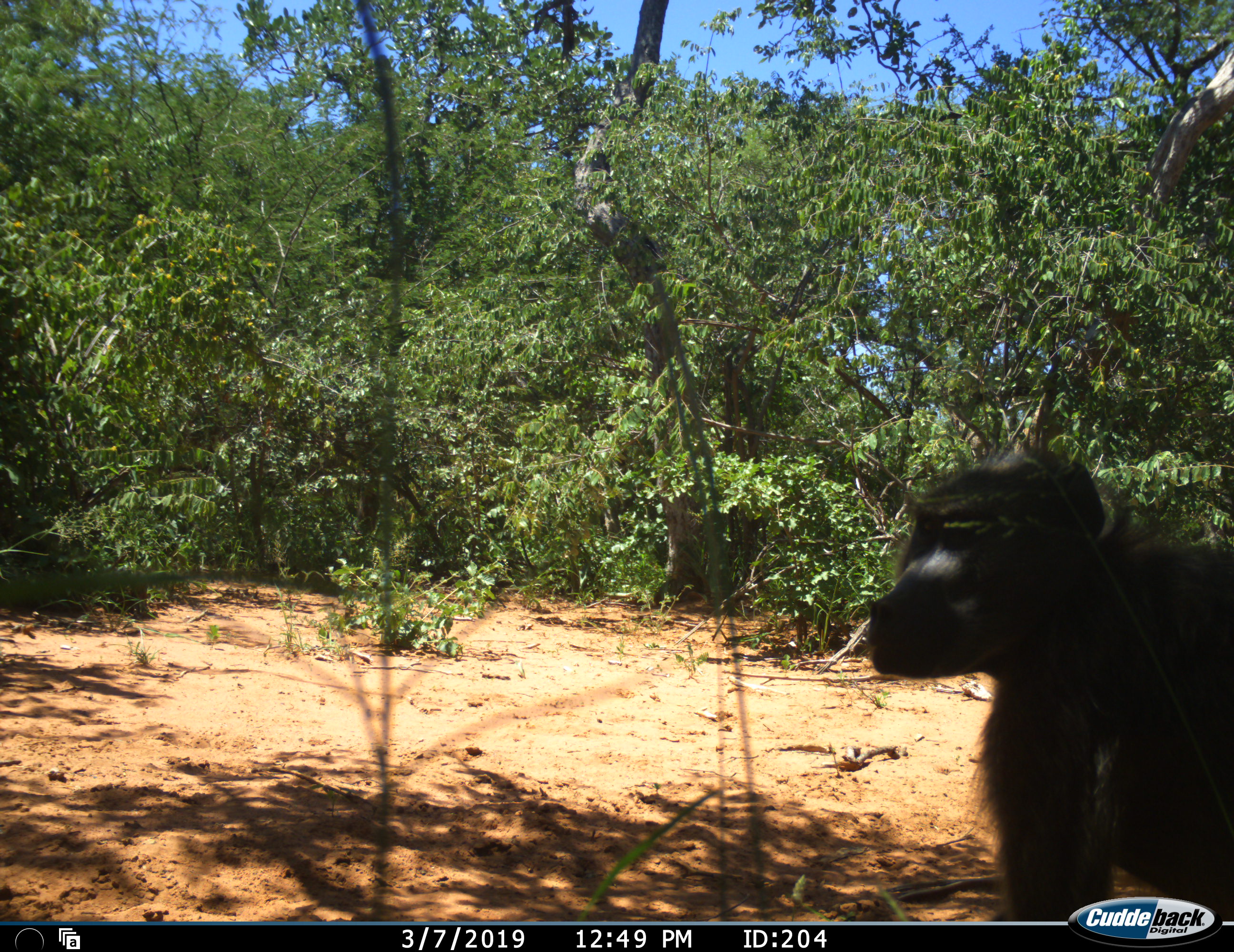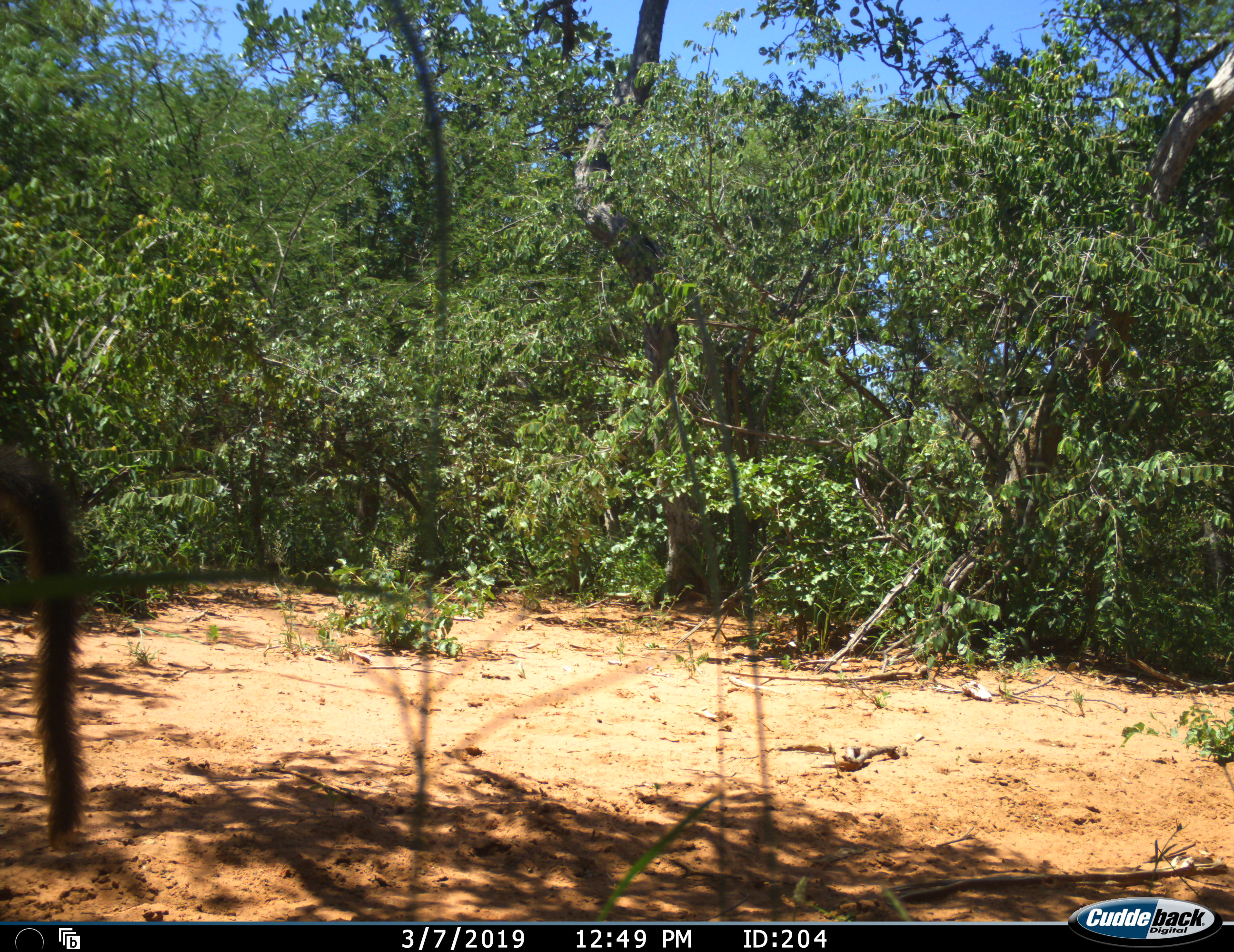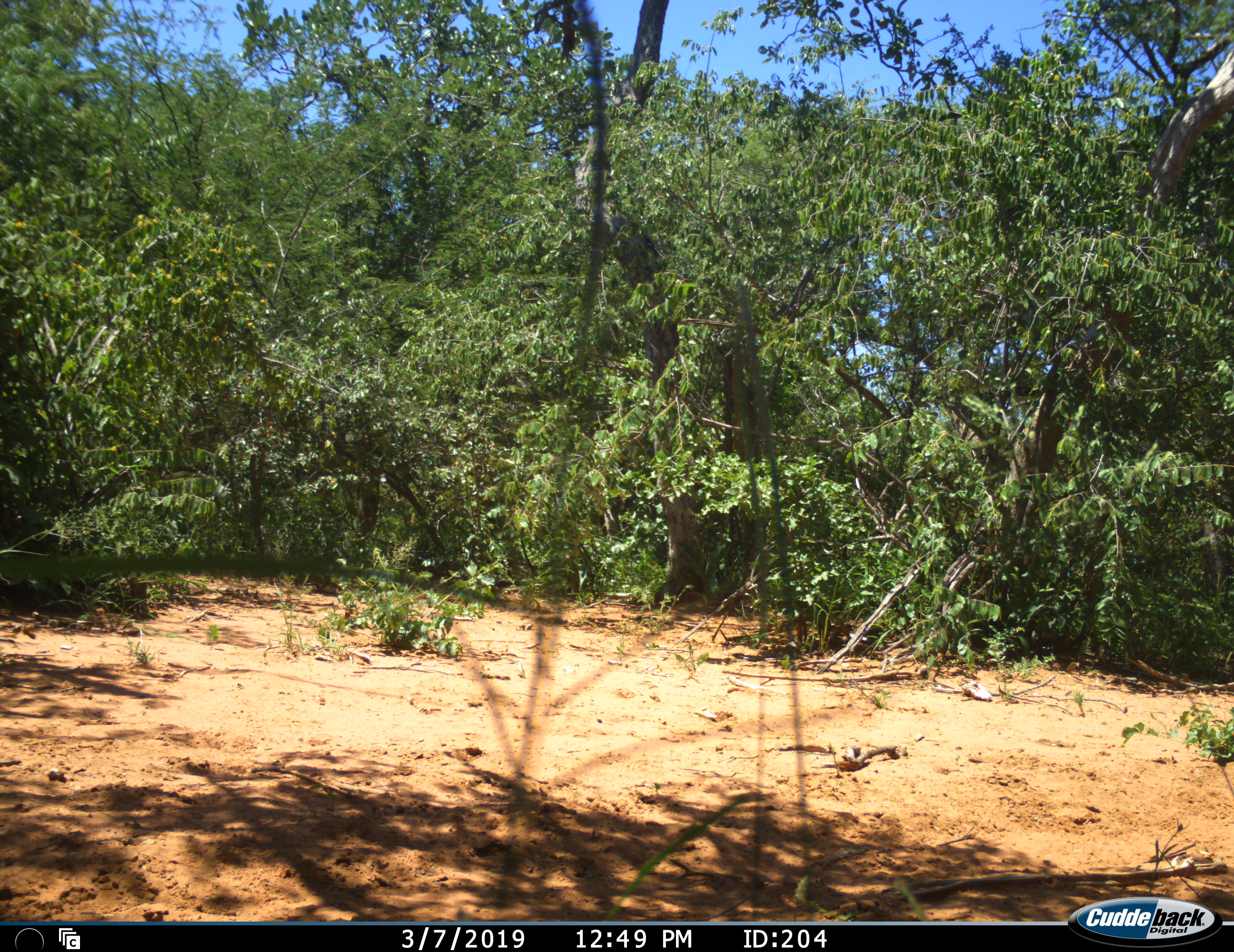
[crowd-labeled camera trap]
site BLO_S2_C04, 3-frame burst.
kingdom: Animalia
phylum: Chordata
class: Mammalia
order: Primates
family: Cercopithecidae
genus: Papio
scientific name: Papio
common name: baboon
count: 1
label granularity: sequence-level